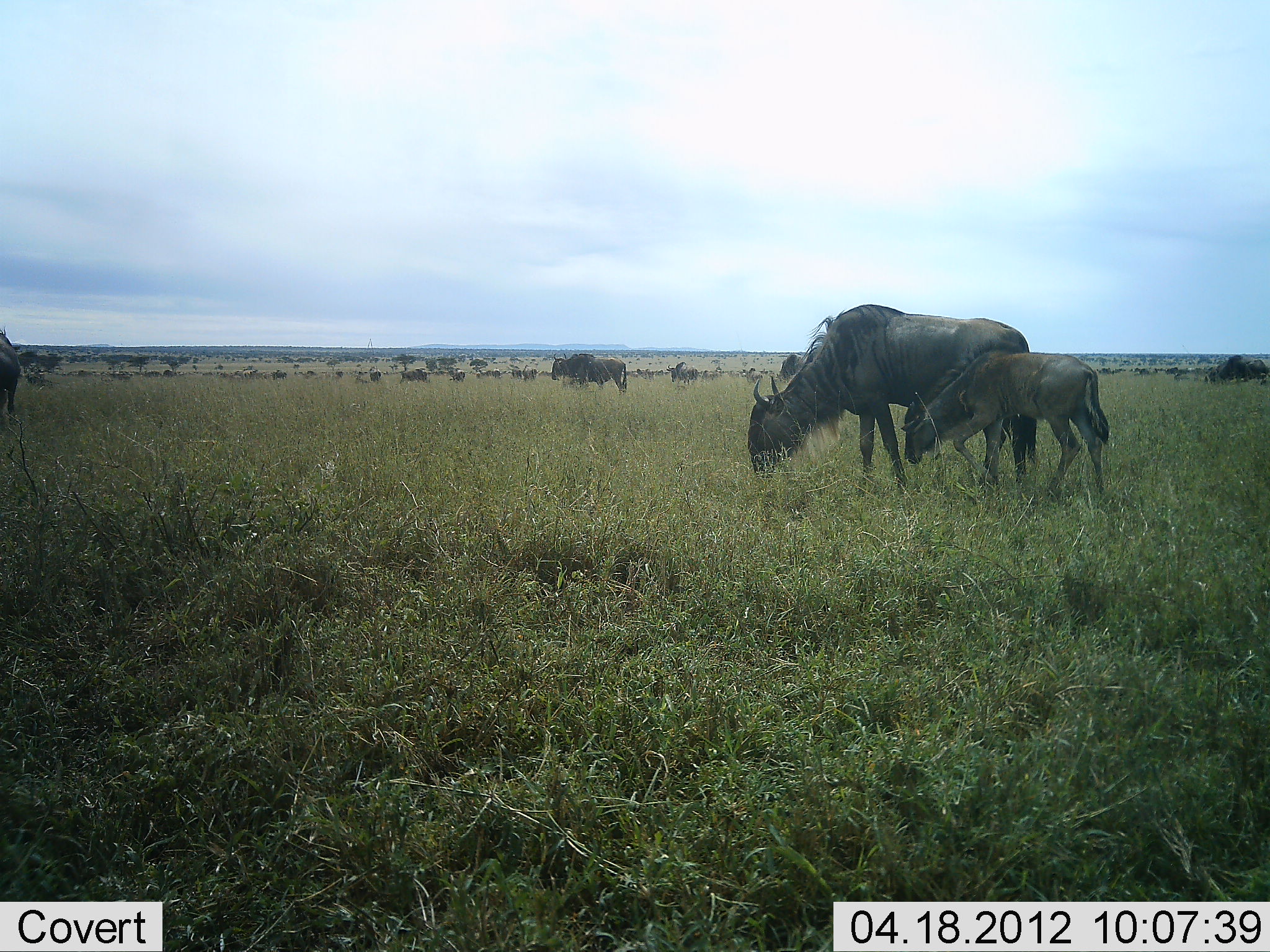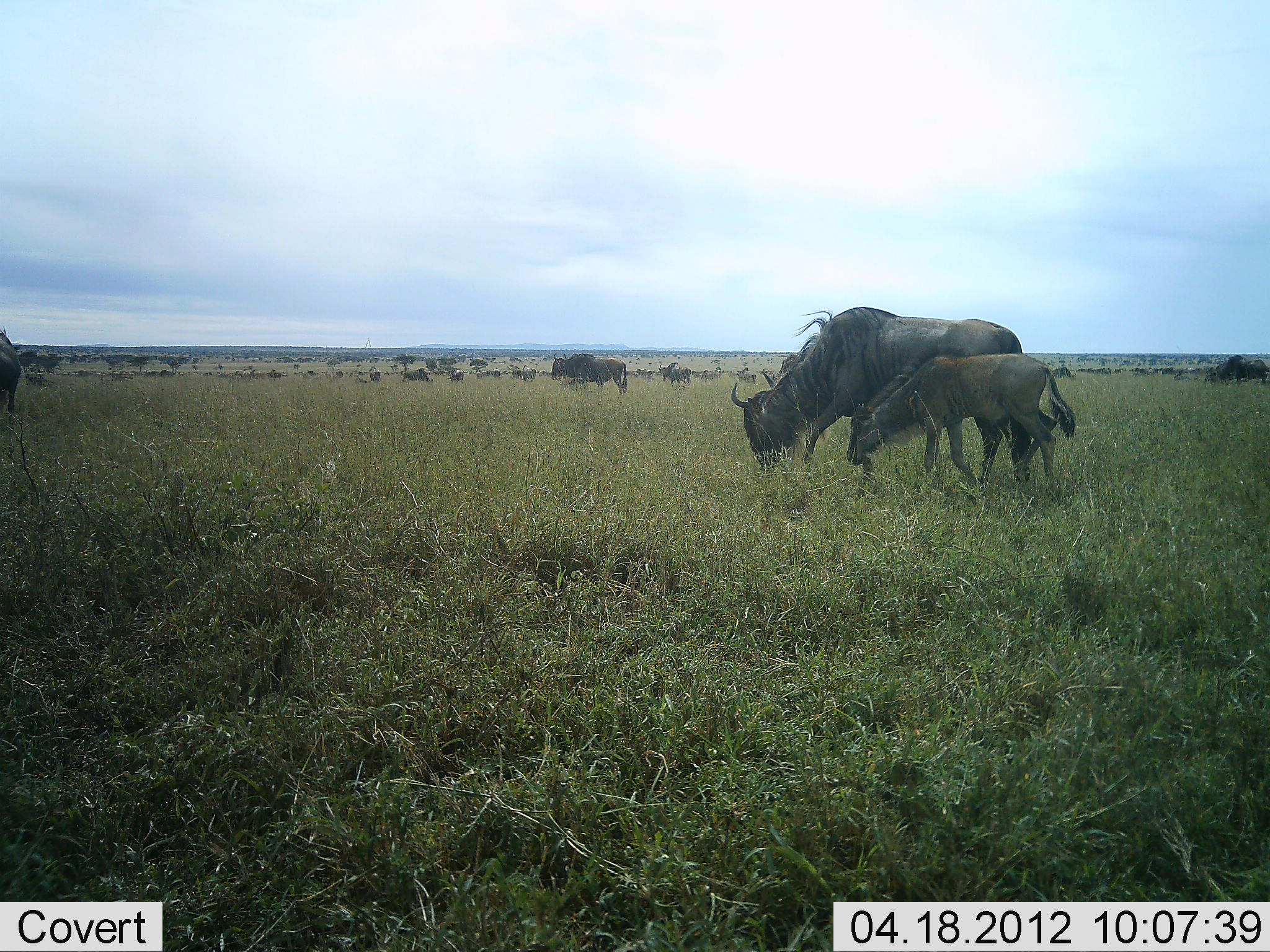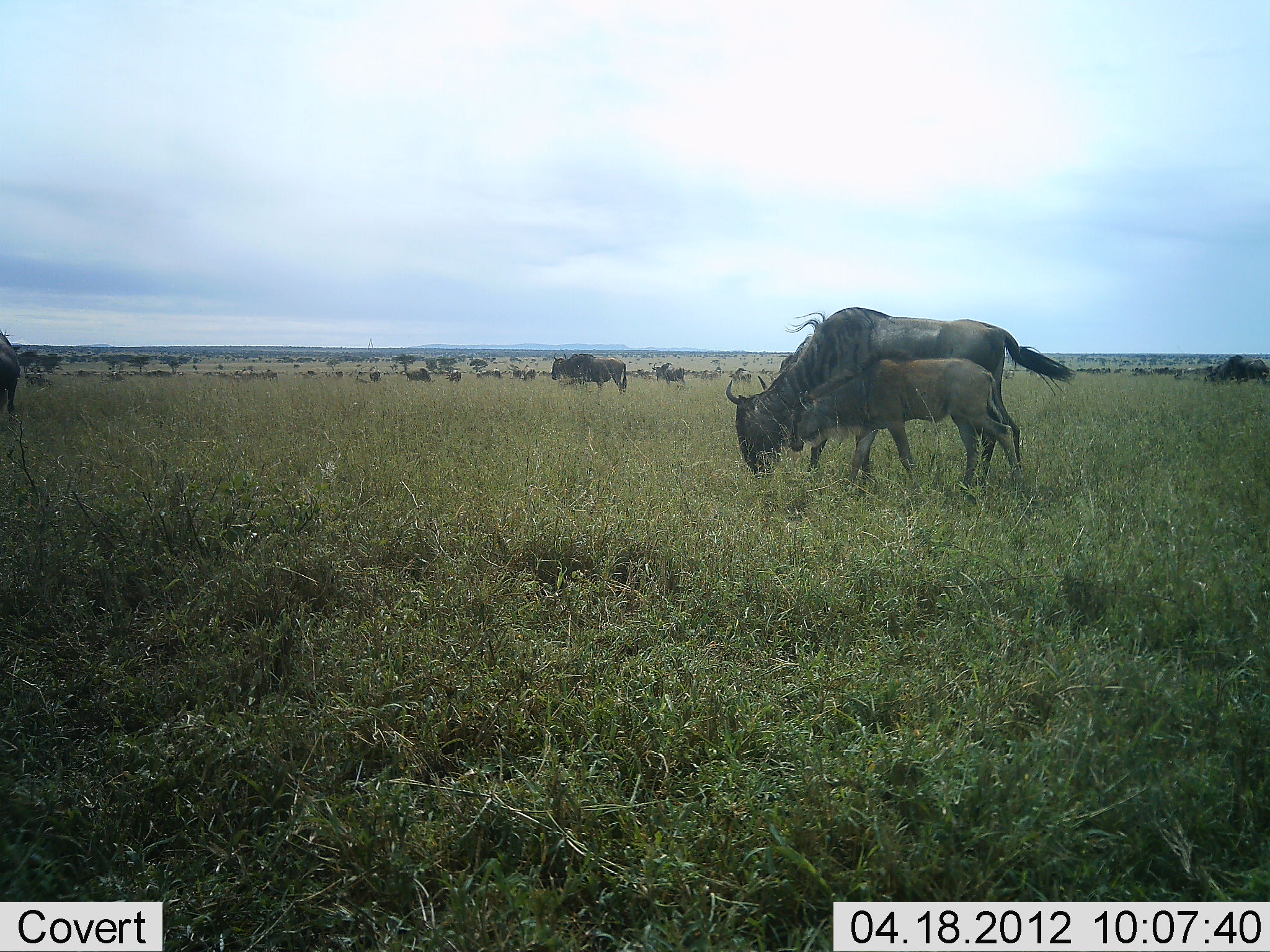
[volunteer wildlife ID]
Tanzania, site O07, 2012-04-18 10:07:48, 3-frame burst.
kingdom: Animalia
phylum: Chordata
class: Mammalia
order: Artiodactyla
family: Bovidae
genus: Connochaetes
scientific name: Connochaetes taurinus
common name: blue wildebeest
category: wildebeest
Wildebeest (blue wildebeest) (Connochaetes taurinus), count 11-50. Behavior (volunteer vote fractions): standing 50%, resting 4%, moving 57%, interacting 11%. Young present (vote fraction): 86%. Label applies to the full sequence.